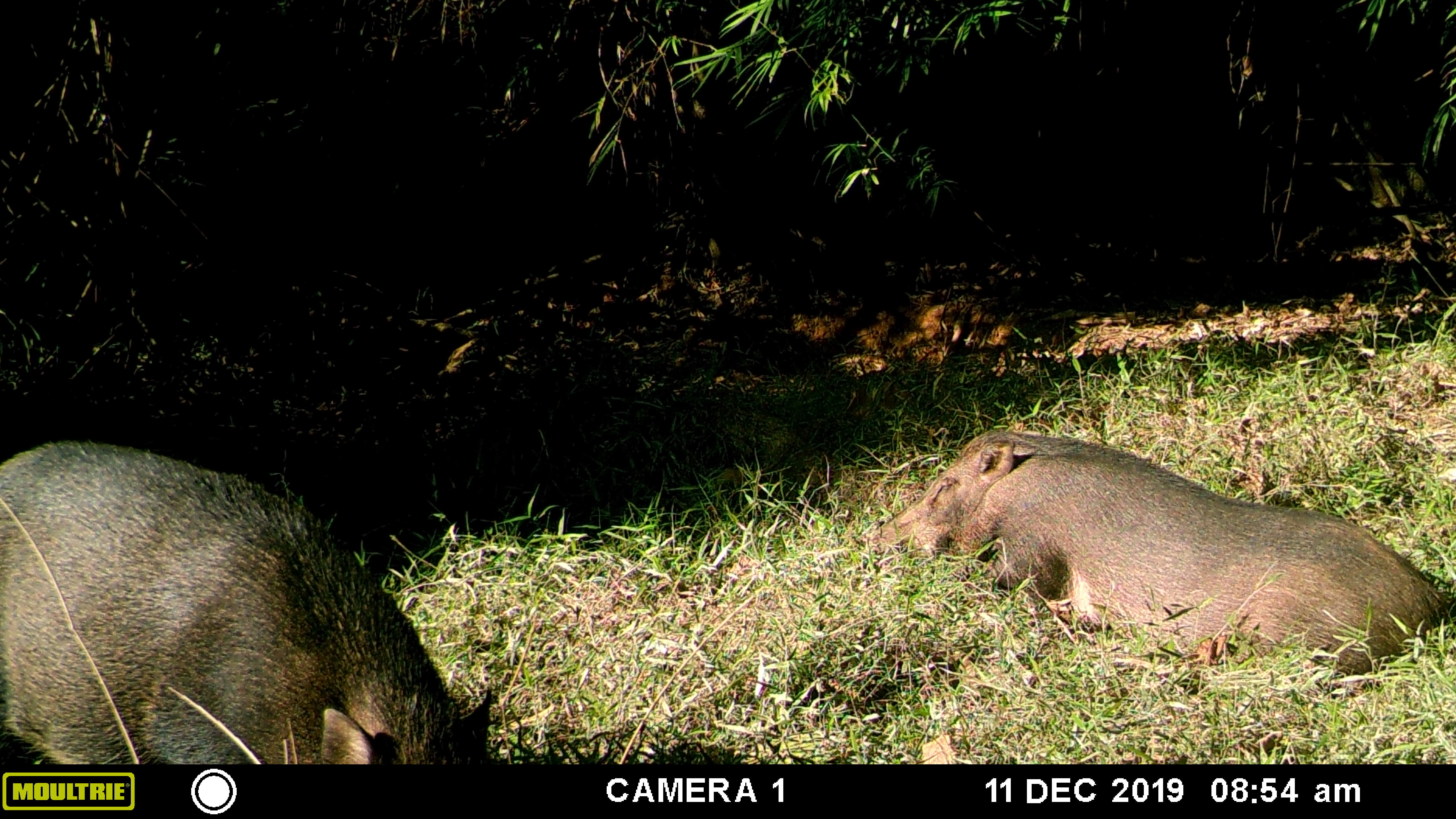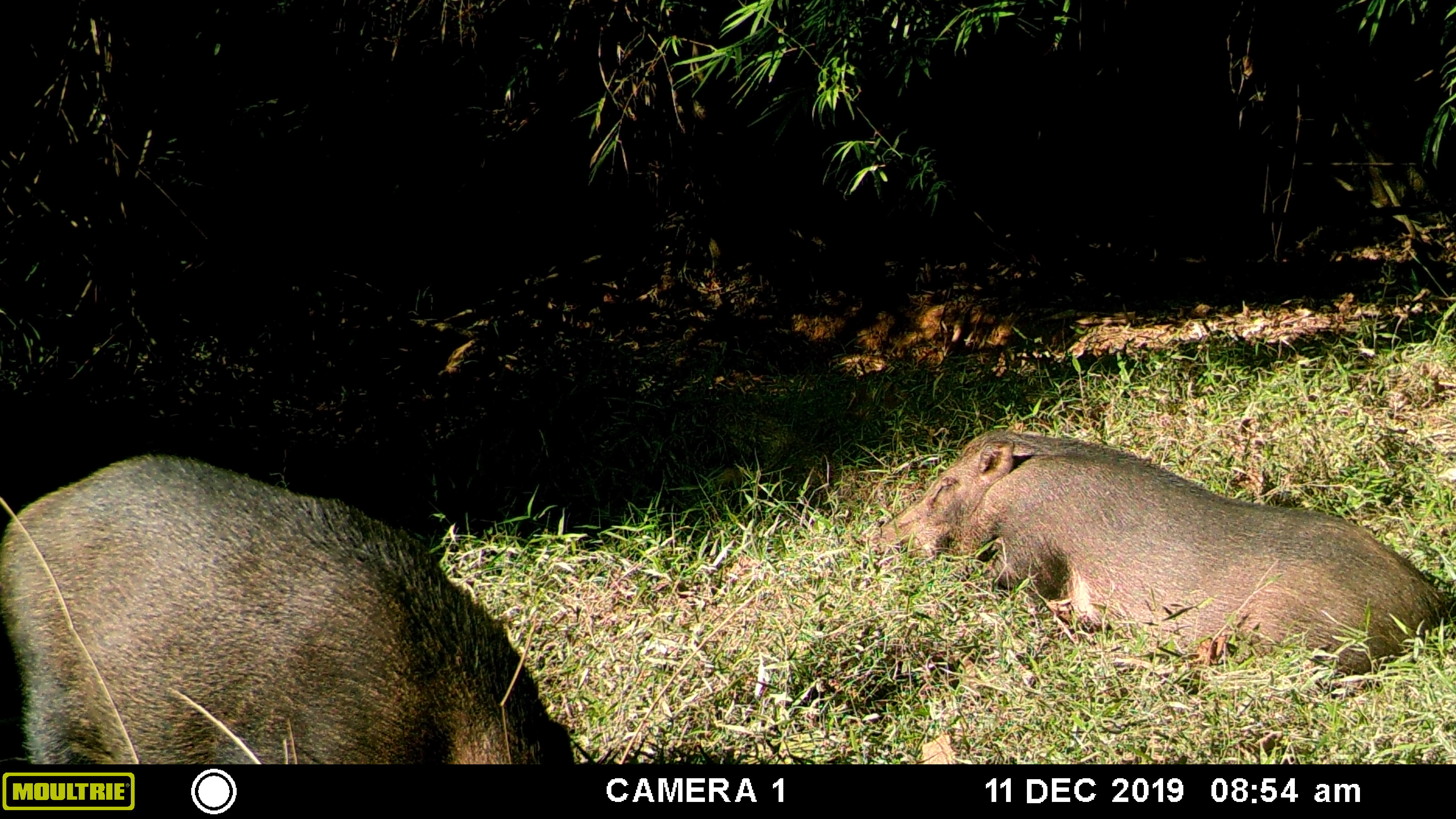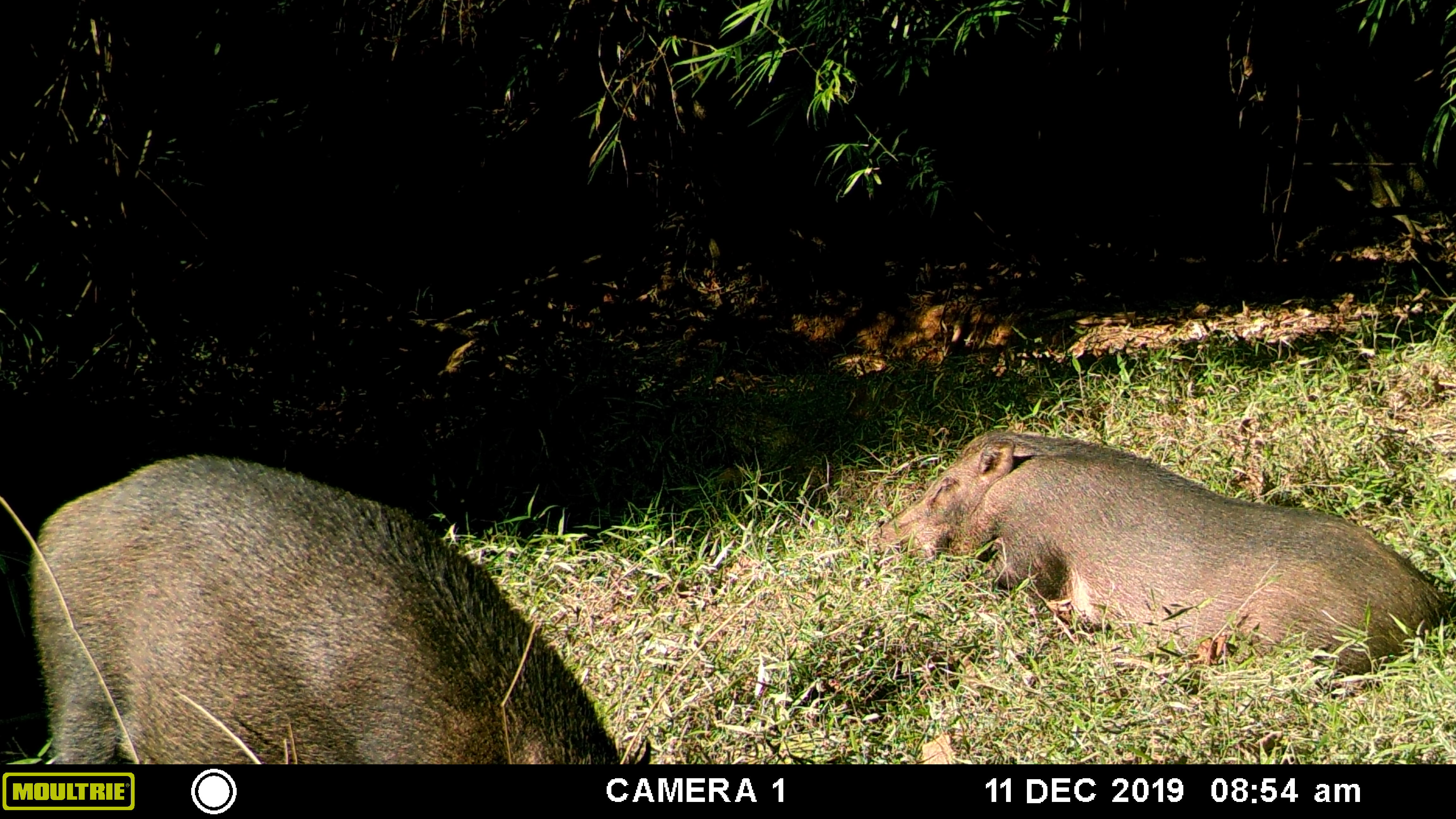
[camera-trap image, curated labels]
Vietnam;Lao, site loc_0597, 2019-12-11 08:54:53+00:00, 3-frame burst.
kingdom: Animalia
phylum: Chordata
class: Mammalia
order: Artiodactyla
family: Suidae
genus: Sus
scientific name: Sus scrofa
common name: eurasian wild pig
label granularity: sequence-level